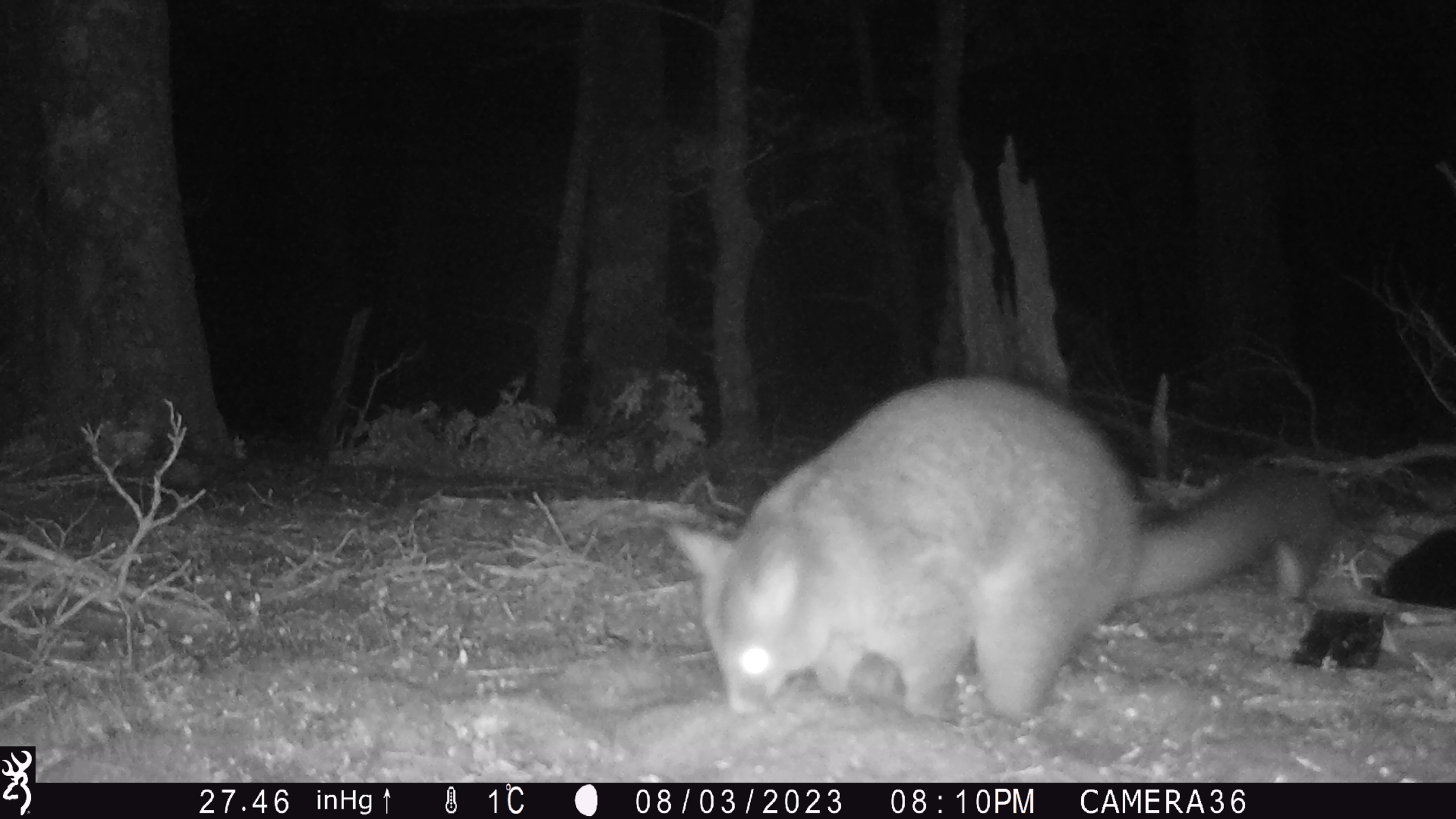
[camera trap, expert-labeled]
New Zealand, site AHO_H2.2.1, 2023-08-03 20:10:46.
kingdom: Animalia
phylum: Chordata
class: Mammalia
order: Carnivora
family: Mustelidae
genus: Mustela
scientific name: Mustela erminea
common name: stoat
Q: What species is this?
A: Stoat (Mustela erminea).